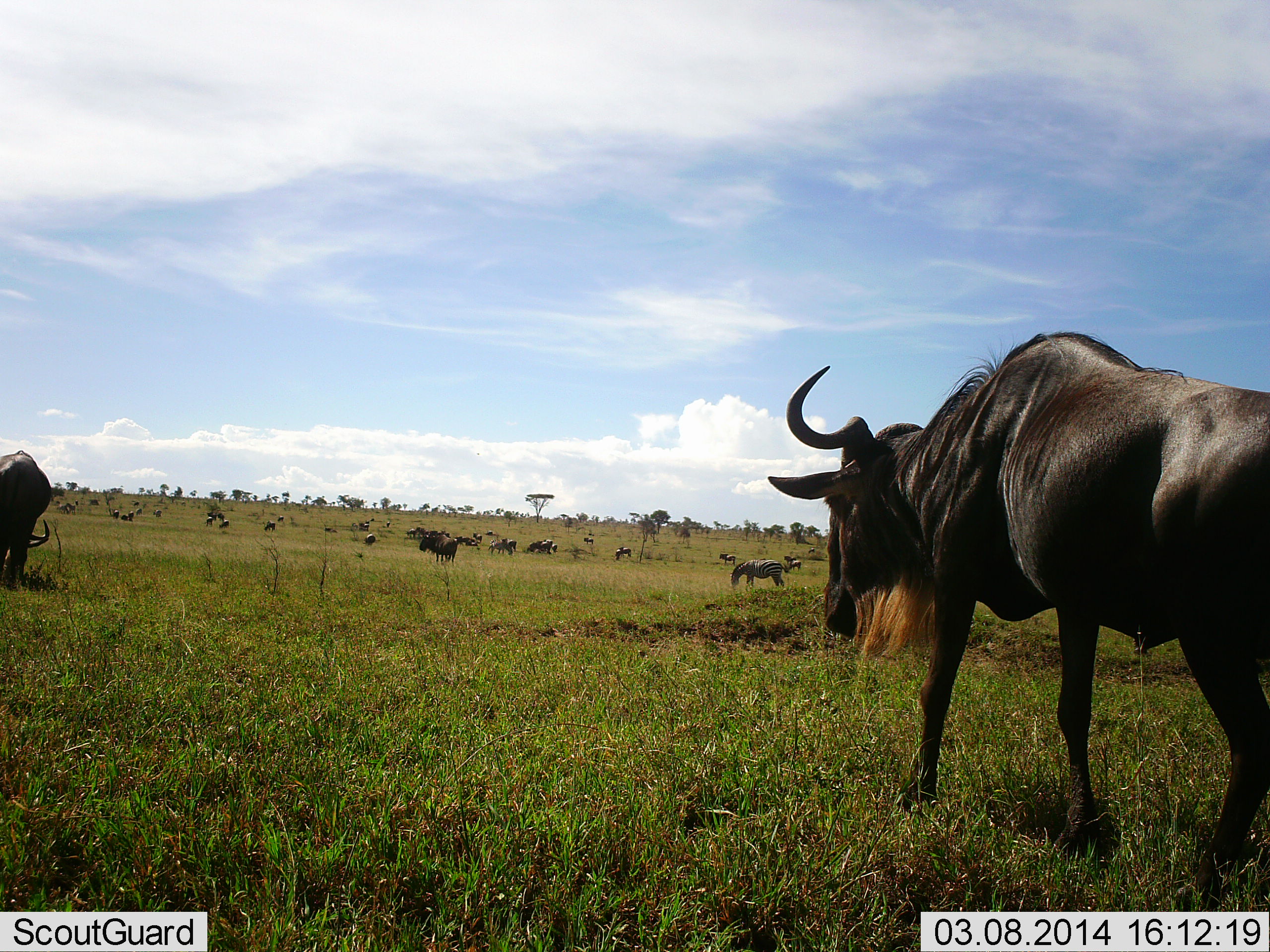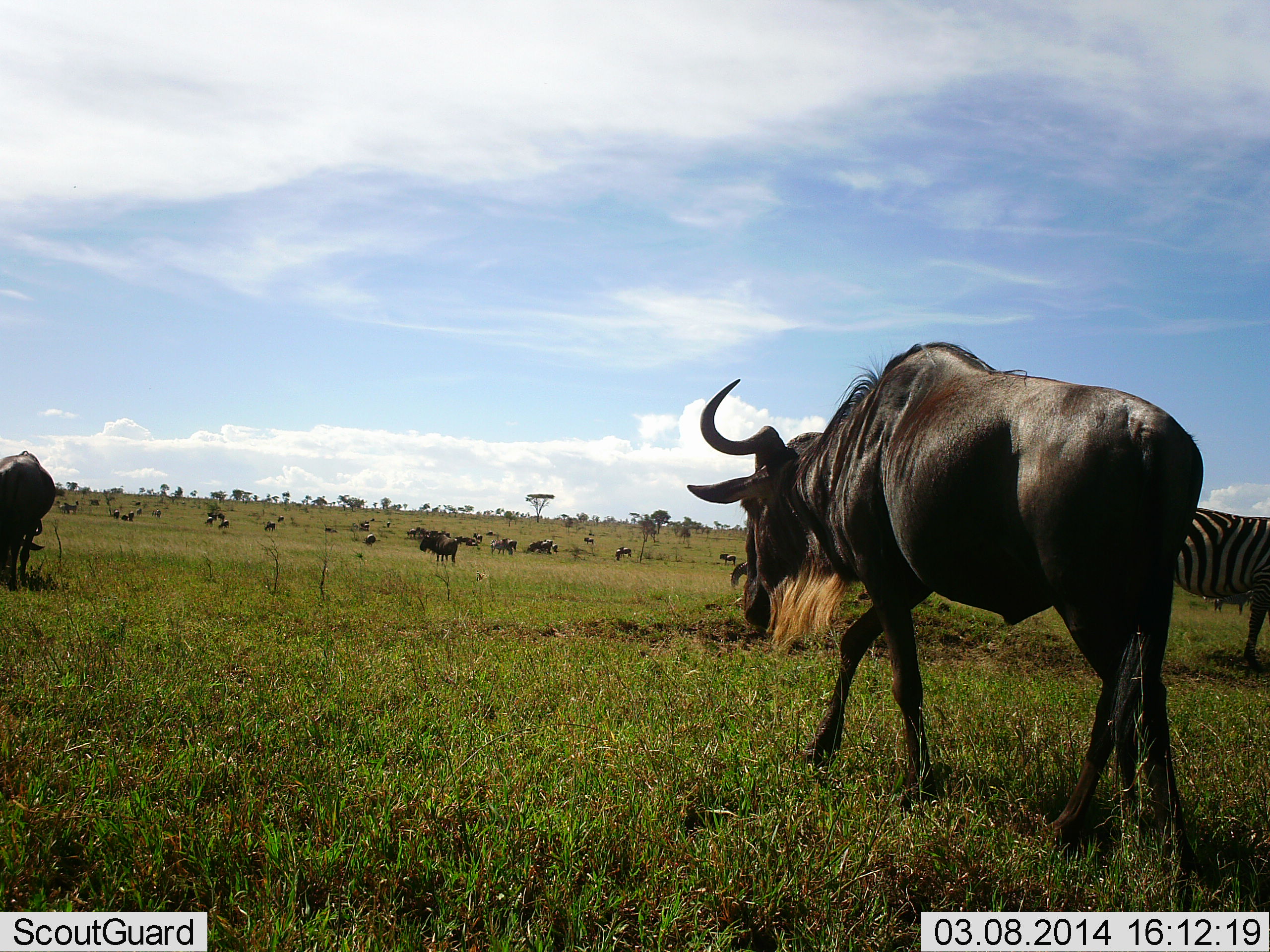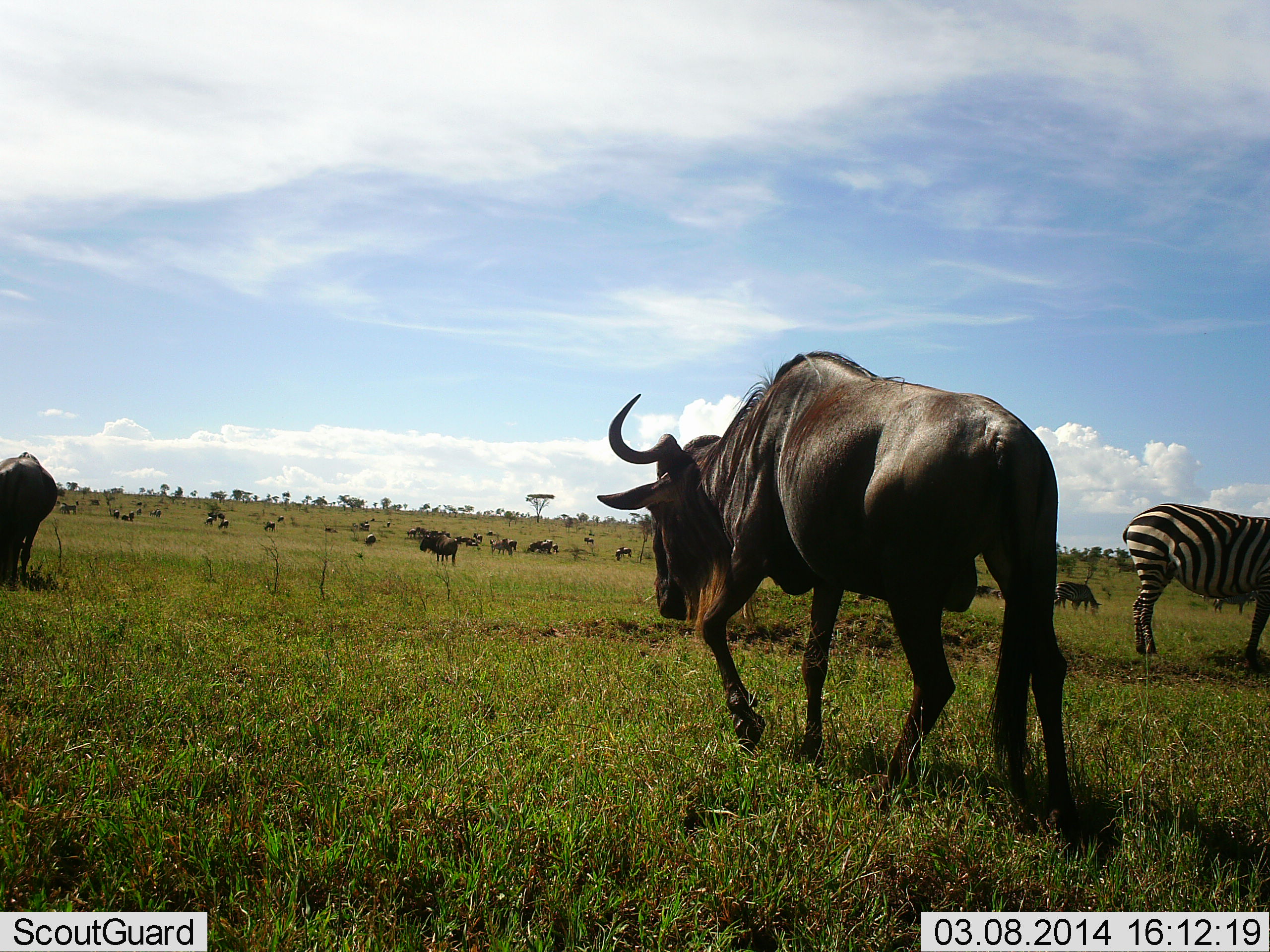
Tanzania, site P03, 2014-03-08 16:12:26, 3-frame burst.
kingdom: Animalia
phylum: Chordata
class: Mammalia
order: Artiodactyla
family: Bovidae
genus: Connochaetes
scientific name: Connochaetes taurinus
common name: blue wildebeest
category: wildebeest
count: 11-50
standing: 67%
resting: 8%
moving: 67%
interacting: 0%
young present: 0%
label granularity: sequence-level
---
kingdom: Animalia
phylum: Chordata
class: Mammalia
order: Perissodactyla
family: Equidae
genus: Equus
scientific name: Equus quagga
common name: plains zebra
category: zebra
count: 1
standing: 80%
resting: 0%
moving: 0%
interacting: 0%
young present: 0%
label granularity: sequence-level